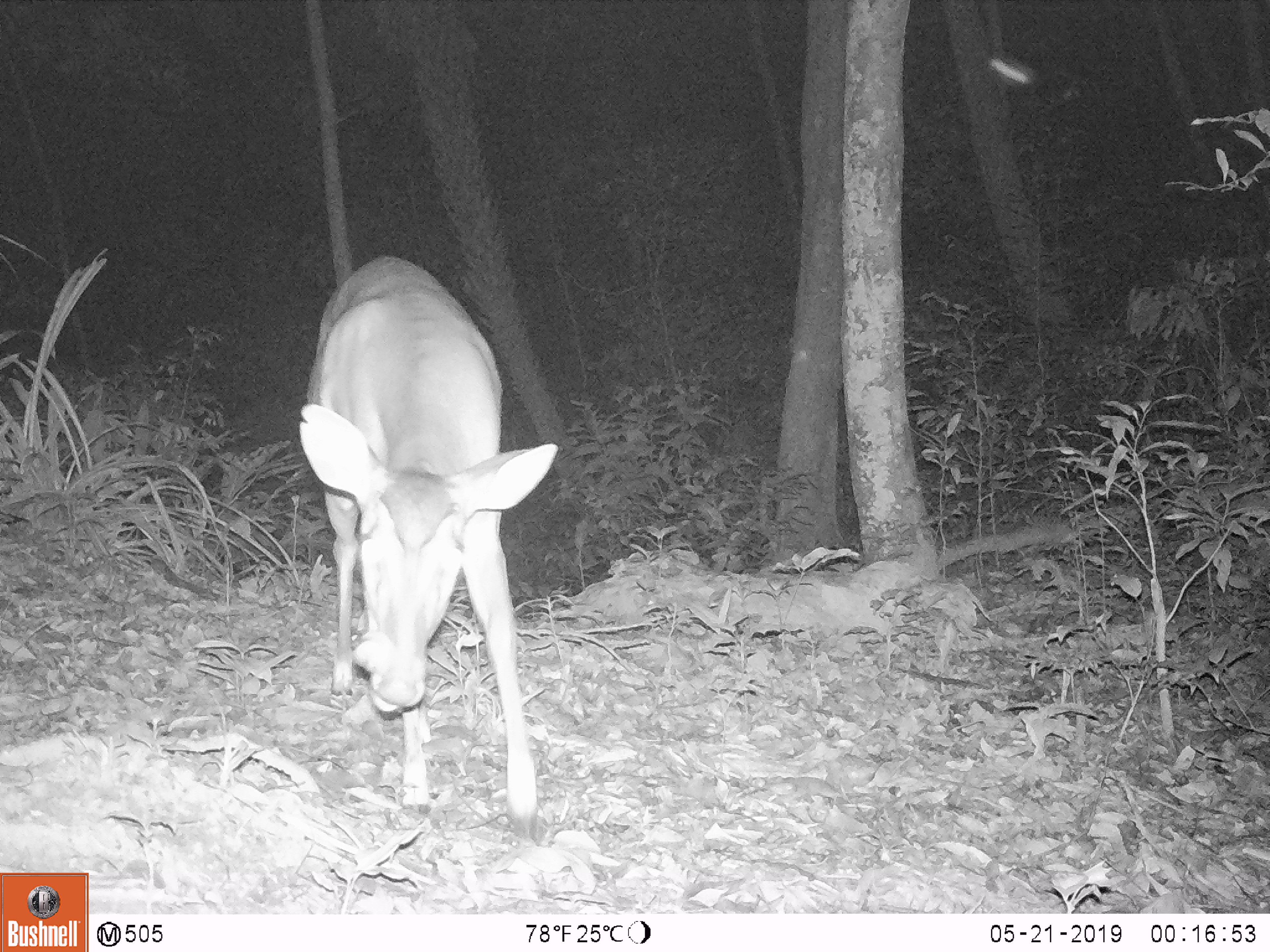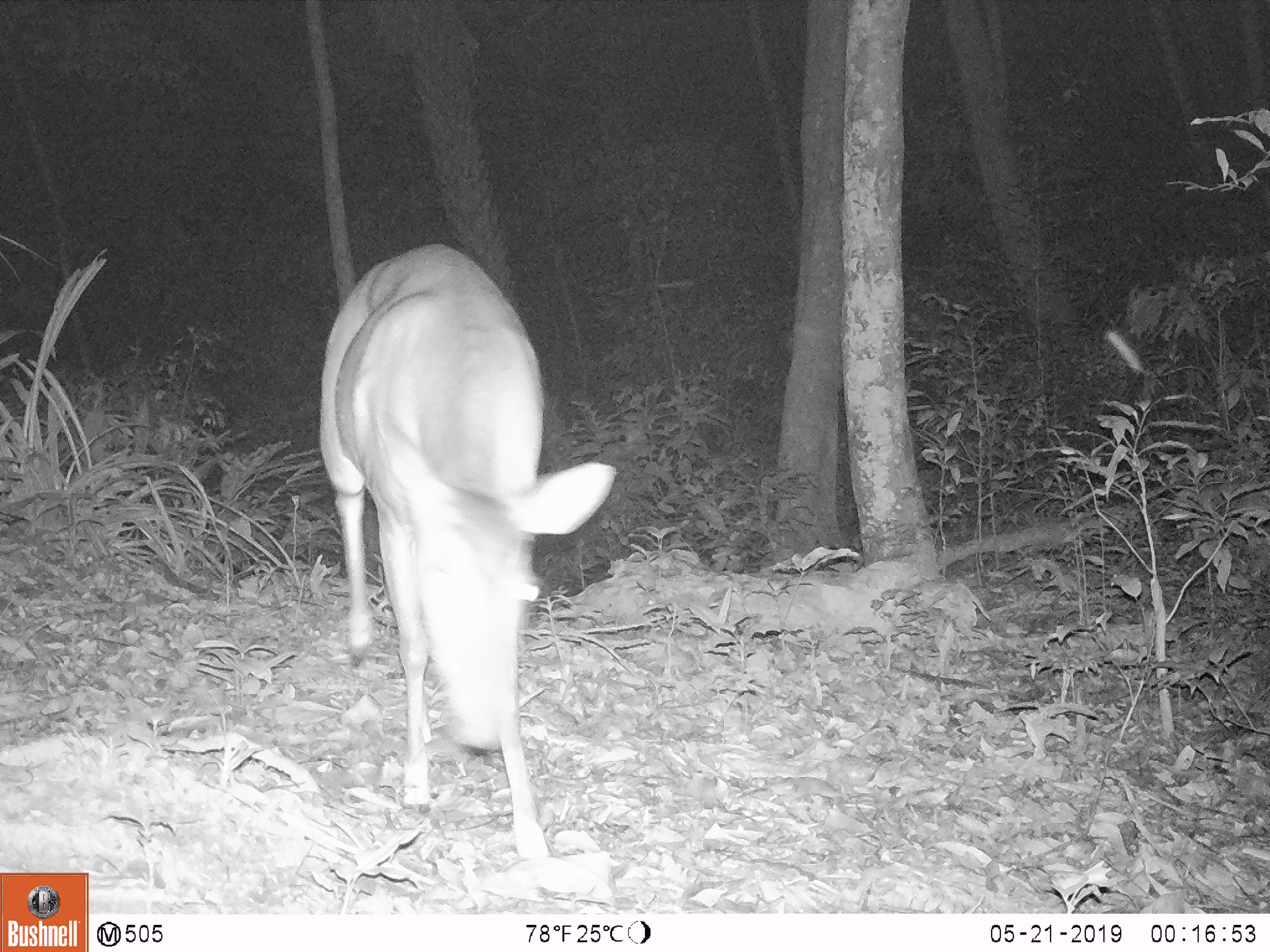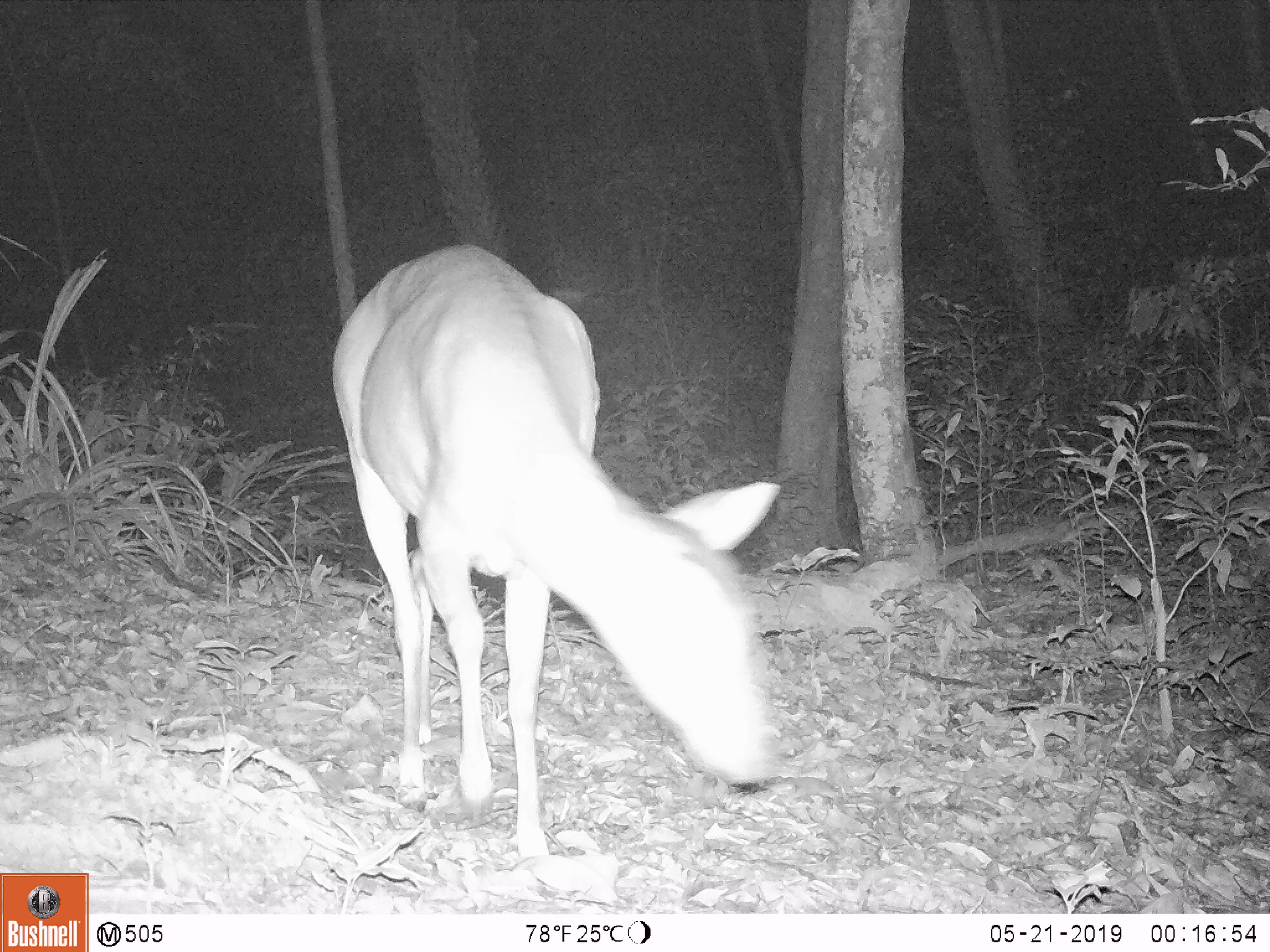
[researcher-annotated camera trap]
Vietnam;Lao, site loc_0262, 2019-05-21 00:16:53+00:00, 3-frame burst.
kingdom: Animalia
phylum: Chordata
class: Mammalia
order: Artiodactyla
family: Cervidae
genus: Muntiacus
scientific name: Muntiacus vuquangensis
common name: large-antlered muntjac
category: large antlered muntjac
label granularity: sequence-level